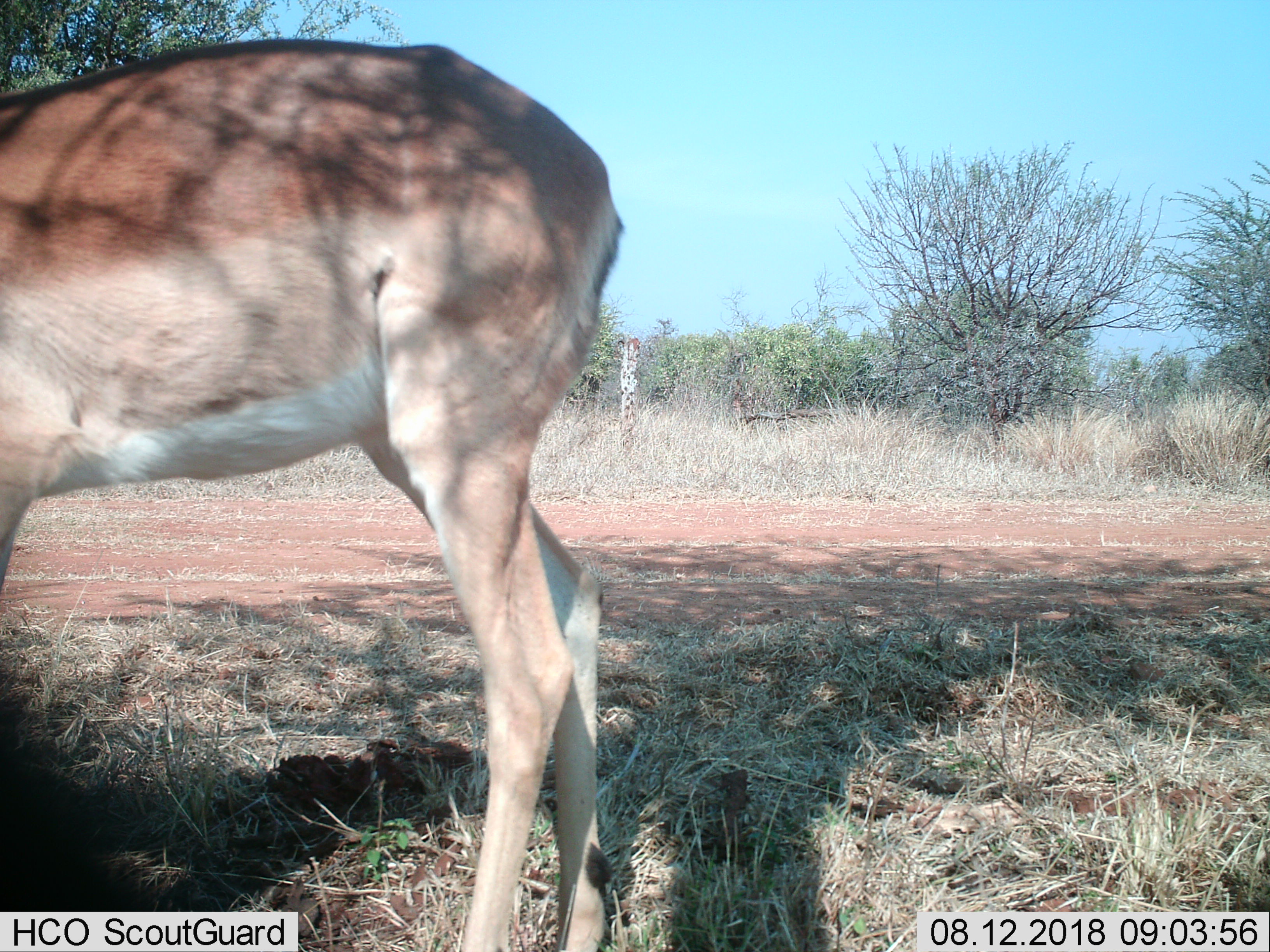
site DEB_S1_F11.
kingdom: Animalia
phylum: Chordata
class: Mammalia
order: Artiodactyla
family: Bovidae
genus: Aepyceros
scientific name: Aepyceros melampus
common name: impala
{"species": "impala (Aepyceros melampus)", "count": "1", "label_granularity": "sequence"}